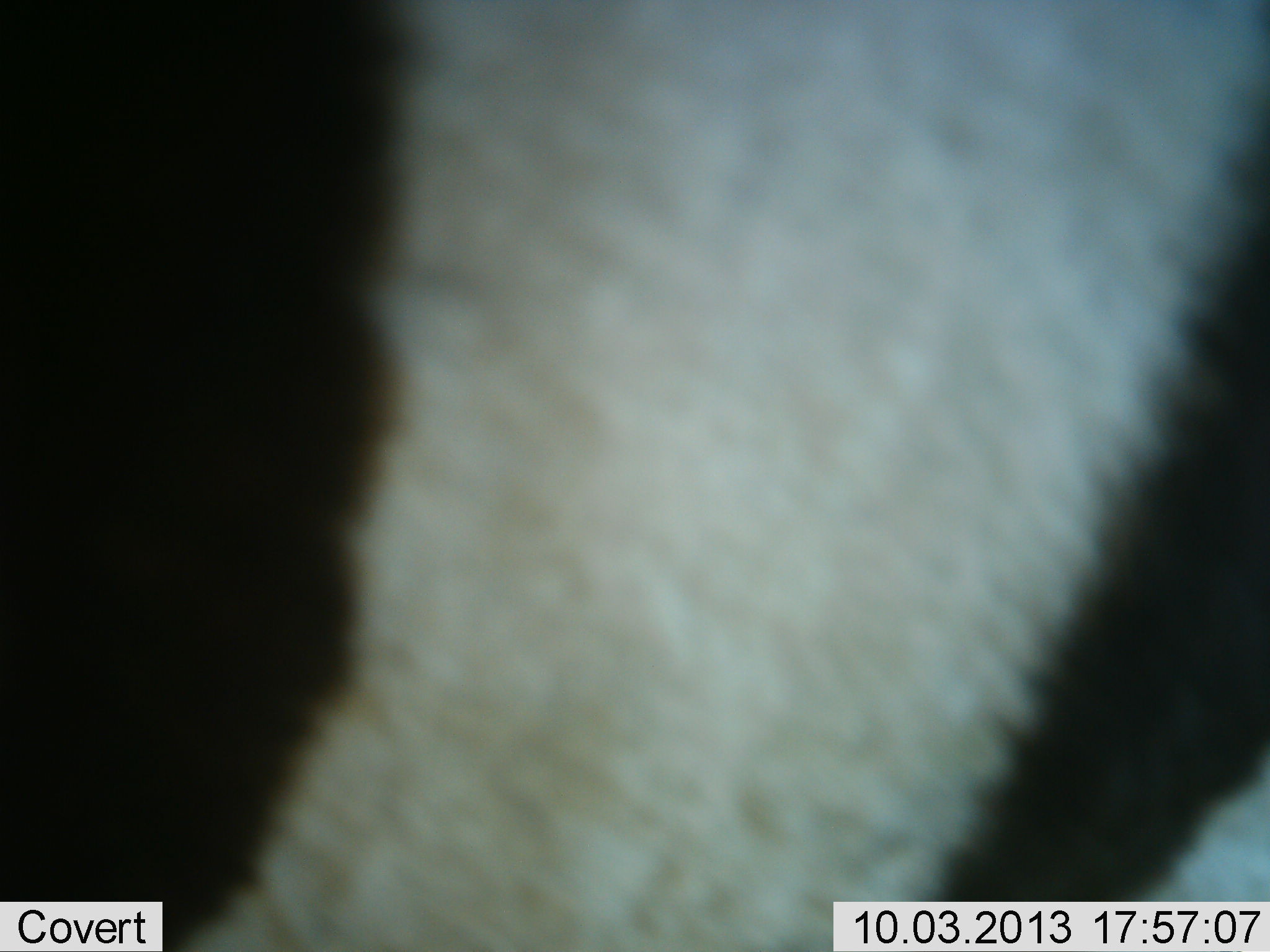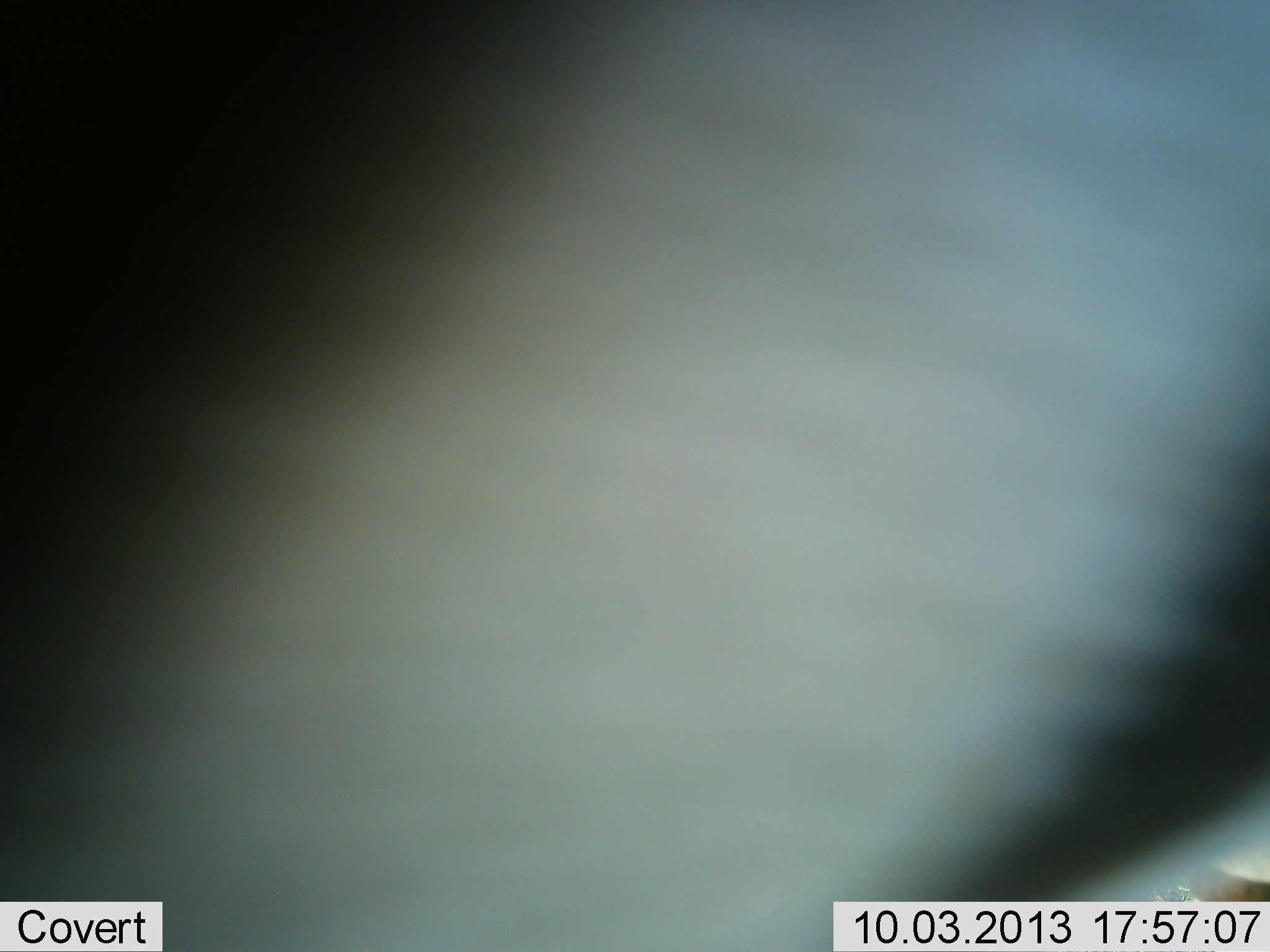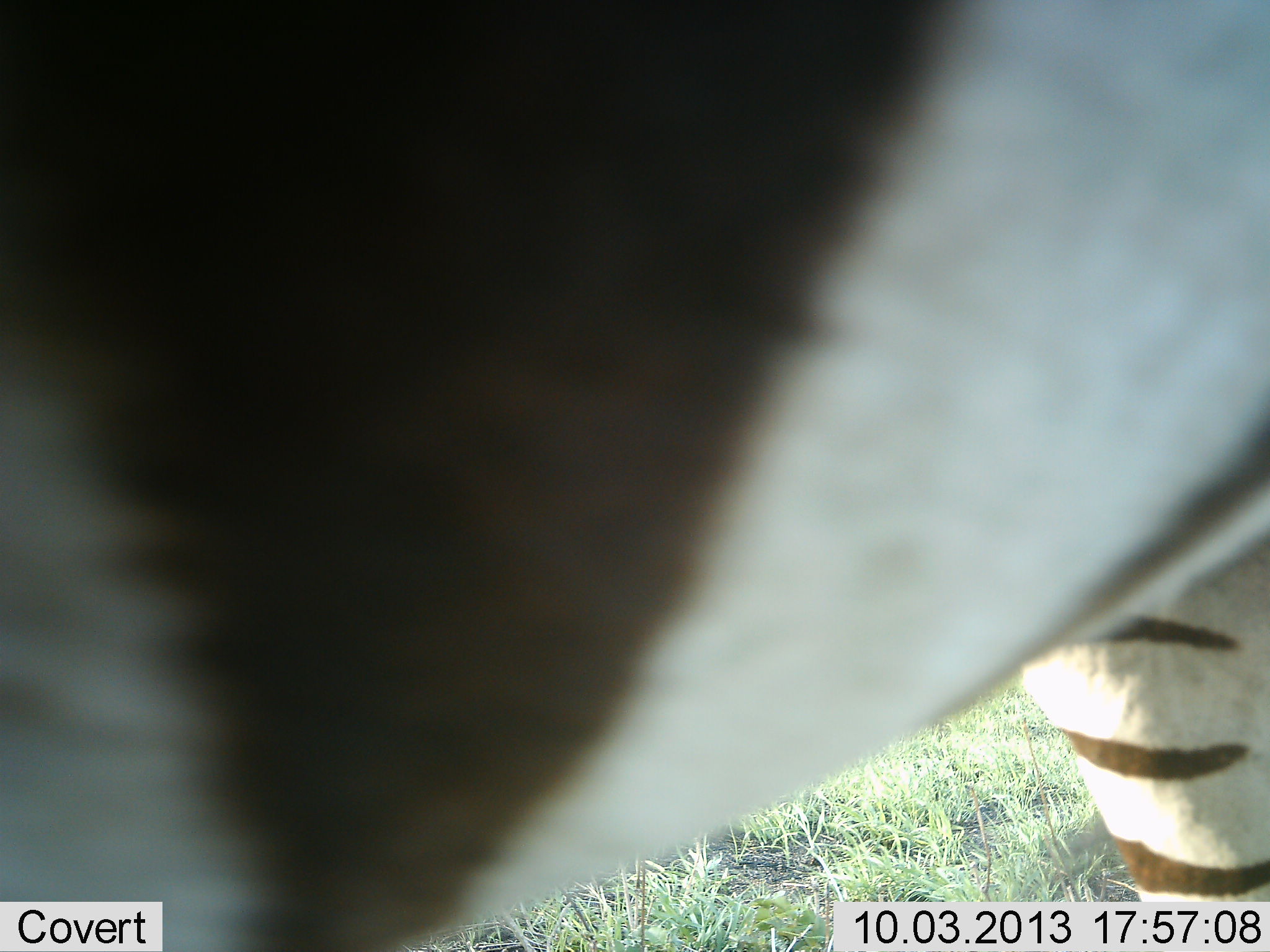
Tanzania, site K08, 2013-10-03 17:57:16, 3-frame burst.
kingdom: Animalia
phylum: Chordata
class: Mammalia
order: Perissodactyla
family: Equidae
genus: Equus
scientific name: Equus quagga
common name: plains zebra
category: zebra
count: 1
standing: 58%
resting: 0%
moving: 42%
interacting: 0%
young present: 0%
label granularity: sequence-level